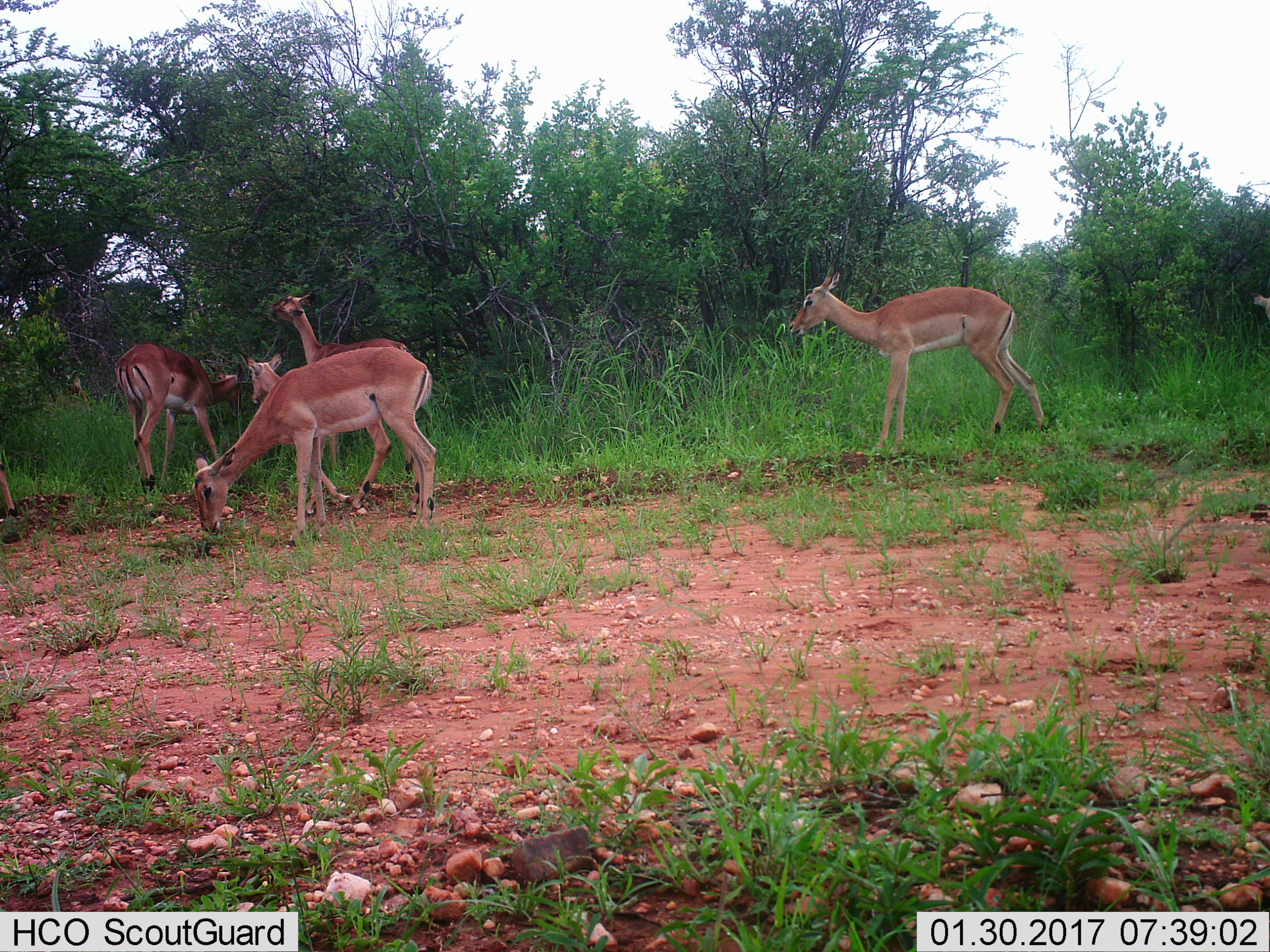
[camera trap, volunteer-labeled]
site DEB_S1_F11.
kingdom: Animalia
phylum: Chordata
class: Mammalia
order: Artiodactyla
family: Bovidae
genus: Aepyceros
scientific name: Aepyceros melampus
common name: impala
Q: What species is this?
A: Impala (Aepyceros melampus).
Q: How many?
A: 5.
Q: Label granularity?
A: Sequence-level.